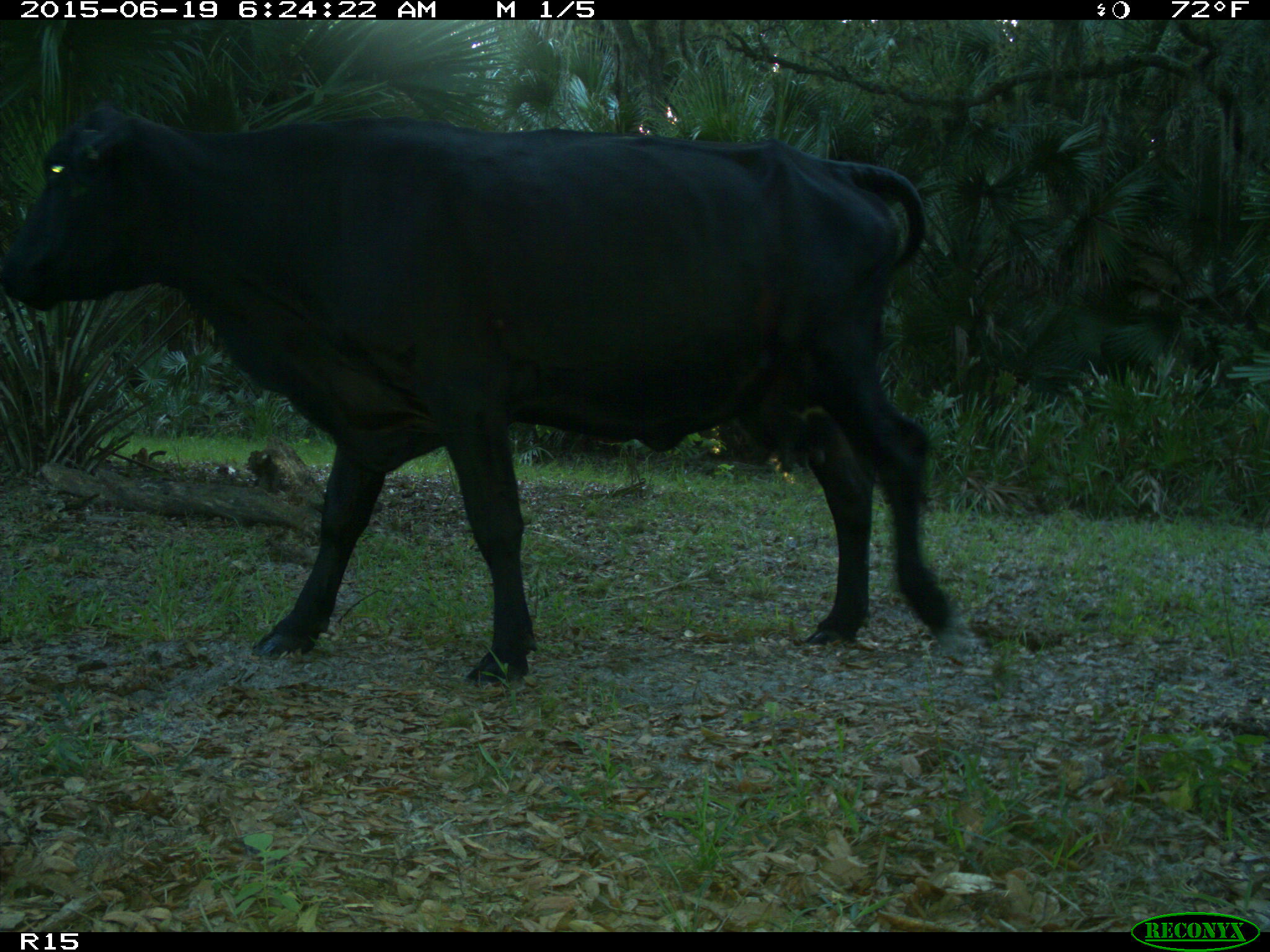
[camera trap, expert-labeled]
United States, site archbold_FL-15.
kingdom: Animalia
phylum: Chordata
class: Mammalia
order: Artiodactyla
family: Bovidae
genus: Bos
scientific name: Bos taurus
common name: domestic cow